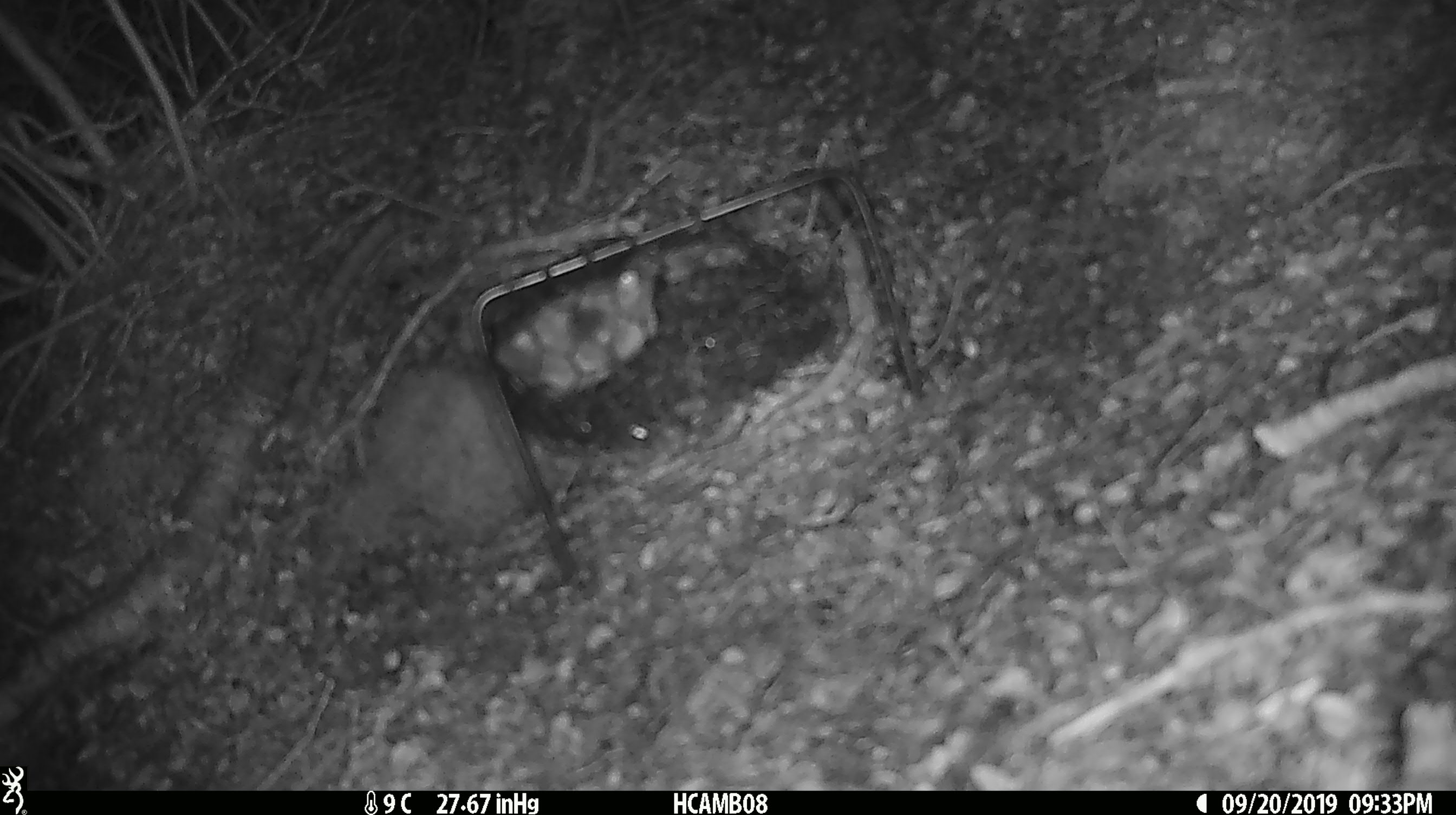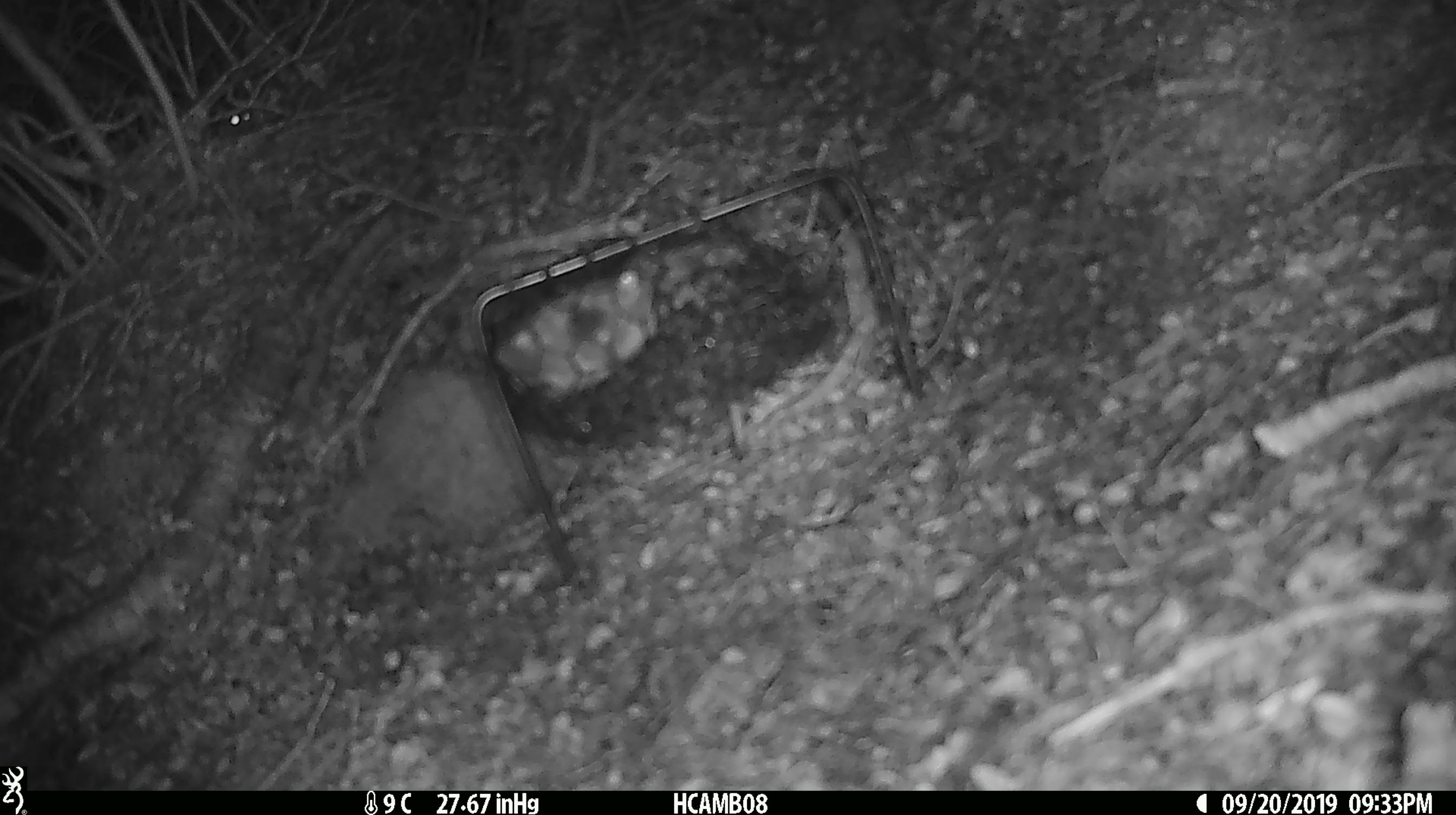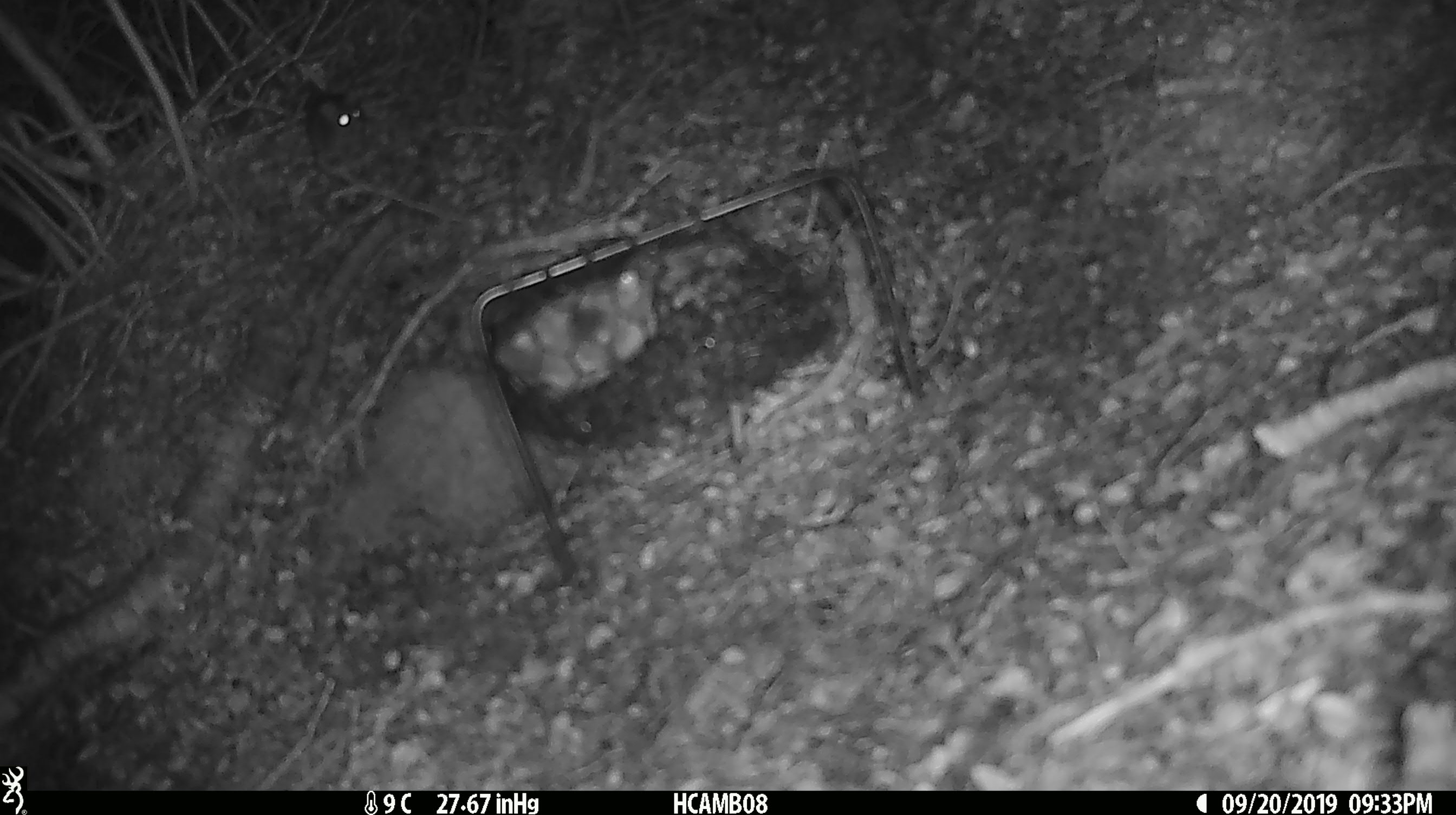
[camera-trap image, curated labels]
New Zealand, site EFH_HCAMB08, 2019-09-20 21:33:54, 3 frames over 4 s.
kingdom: Animalia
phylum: Chordata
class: Mammalia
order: Rodentia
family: Muridae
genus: Mus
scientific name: Mus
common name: mouse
Mouse (Mus).